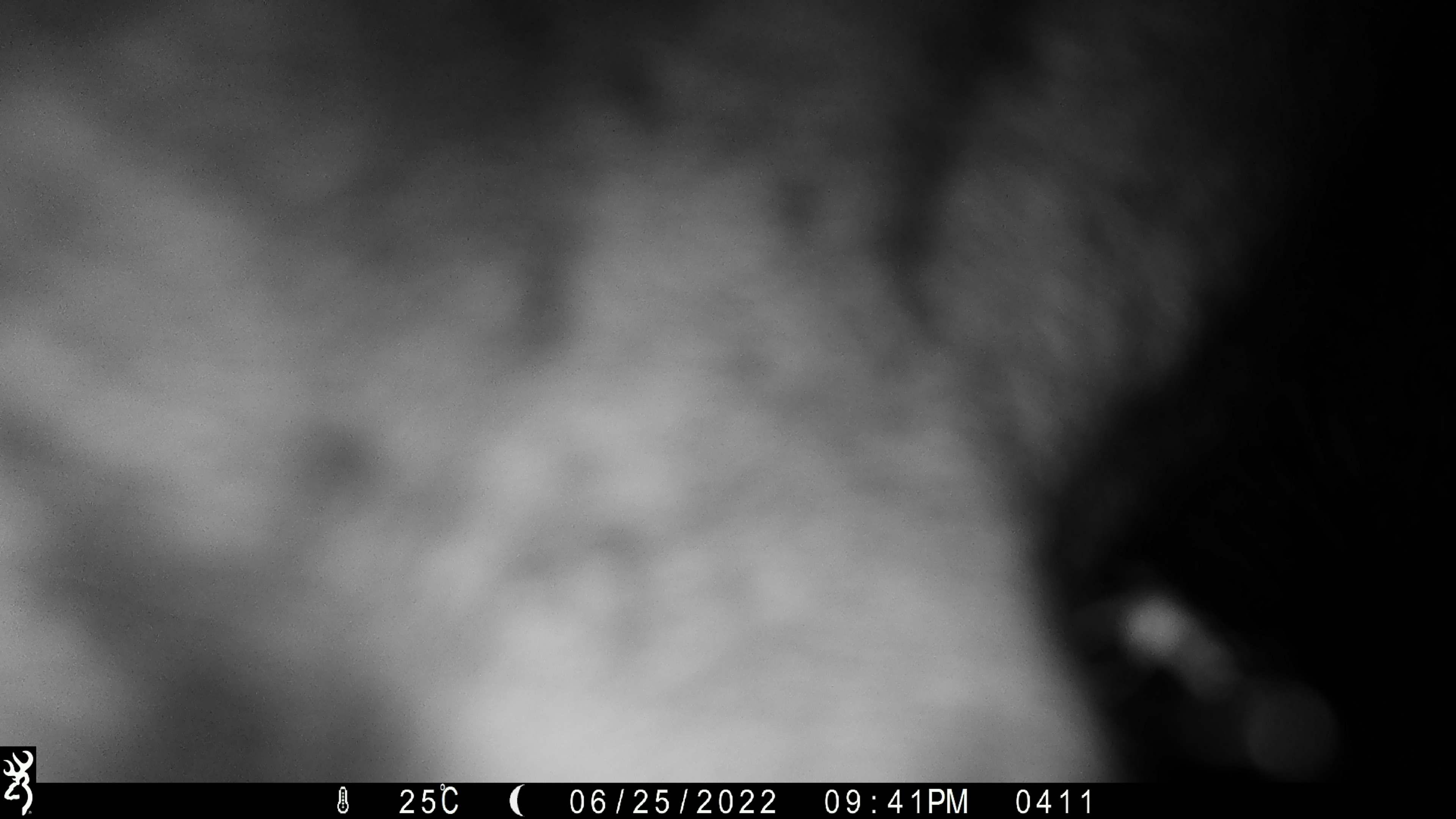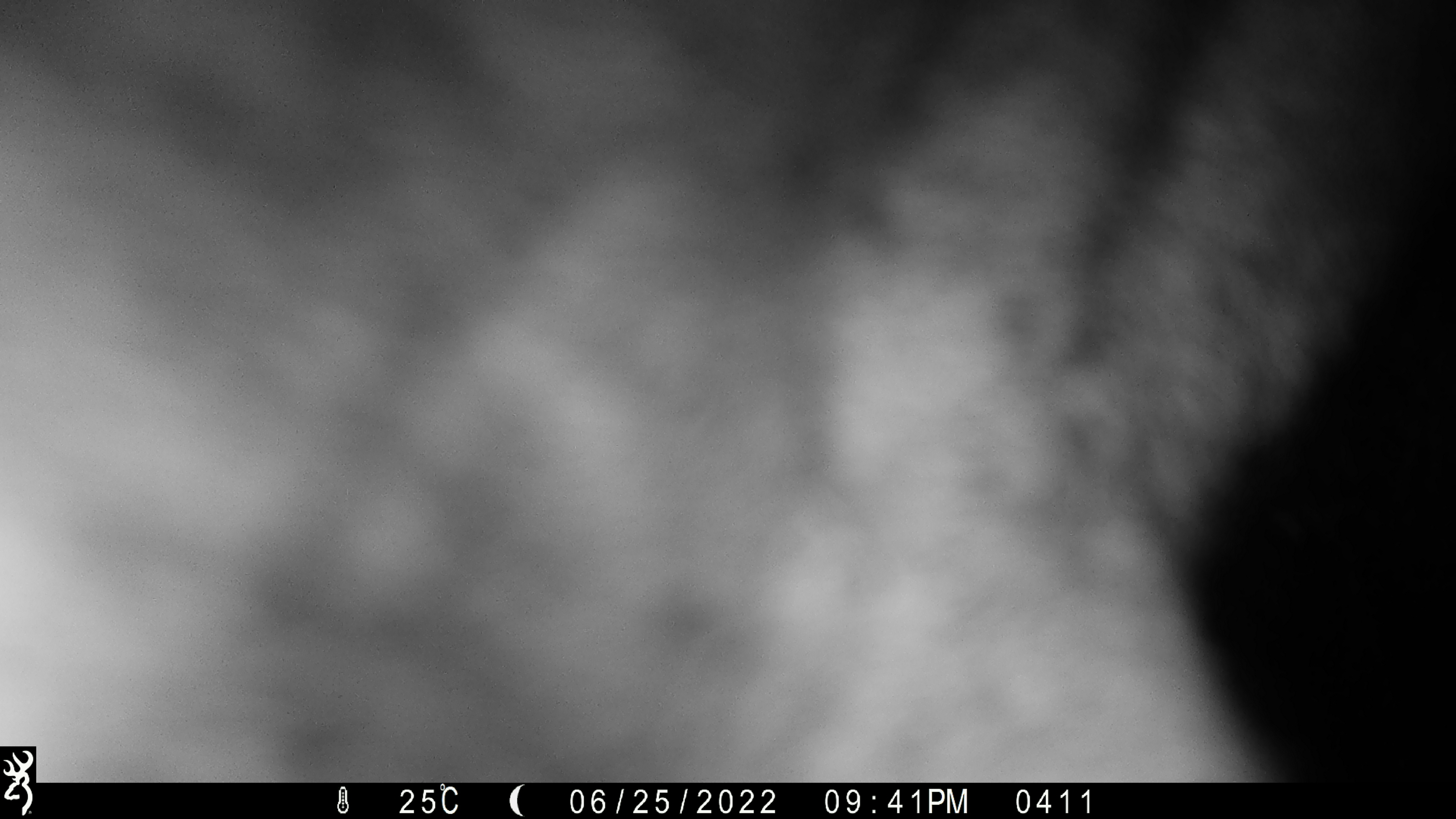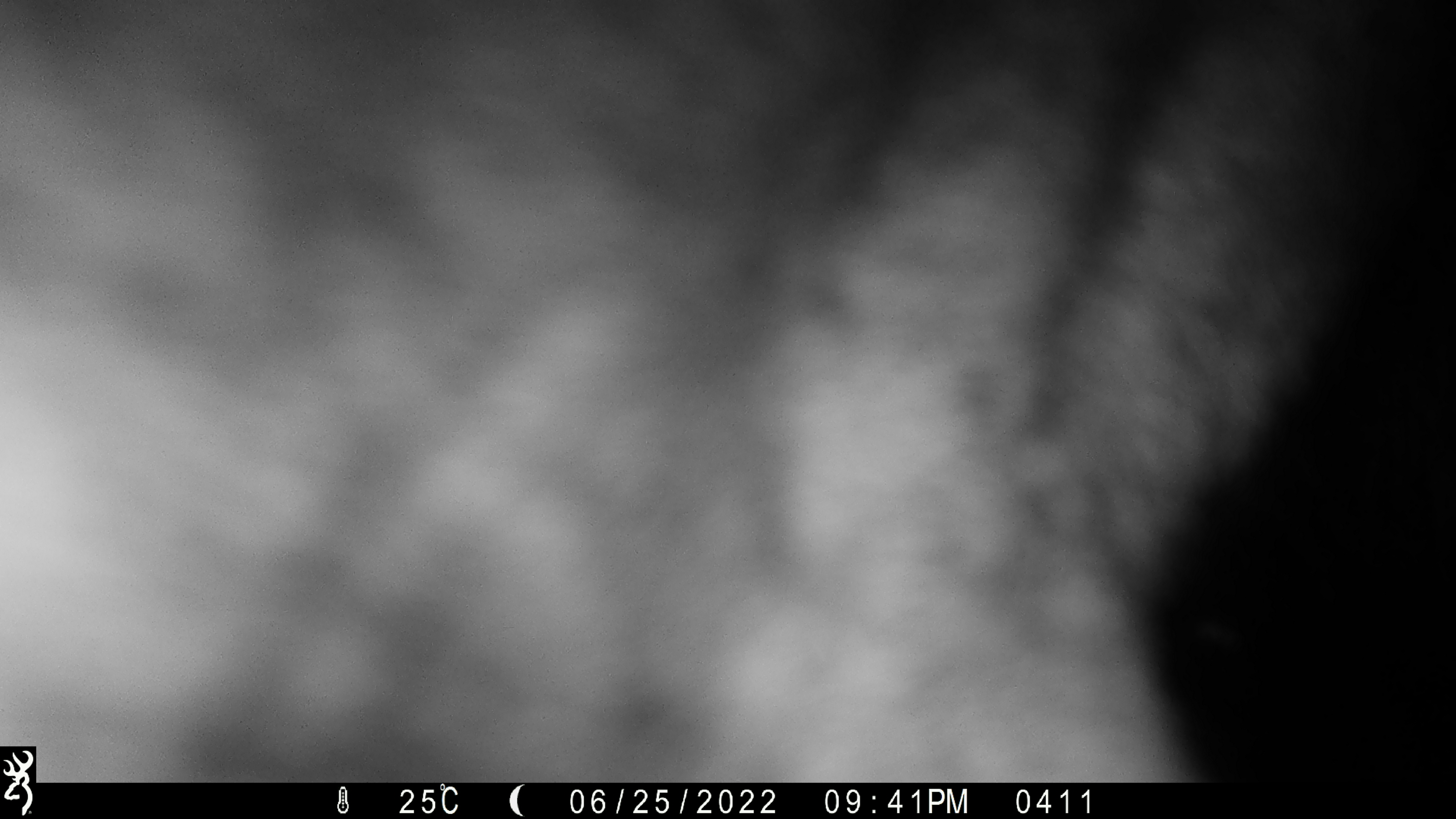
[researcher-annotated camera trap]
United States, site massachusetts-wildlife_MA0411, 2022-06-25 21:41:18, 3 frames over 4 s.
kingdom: Animalia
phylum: Chordata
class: Mammalia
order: Artiodactyla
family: Cervidae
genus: Alces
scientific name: Alces alces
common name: moose